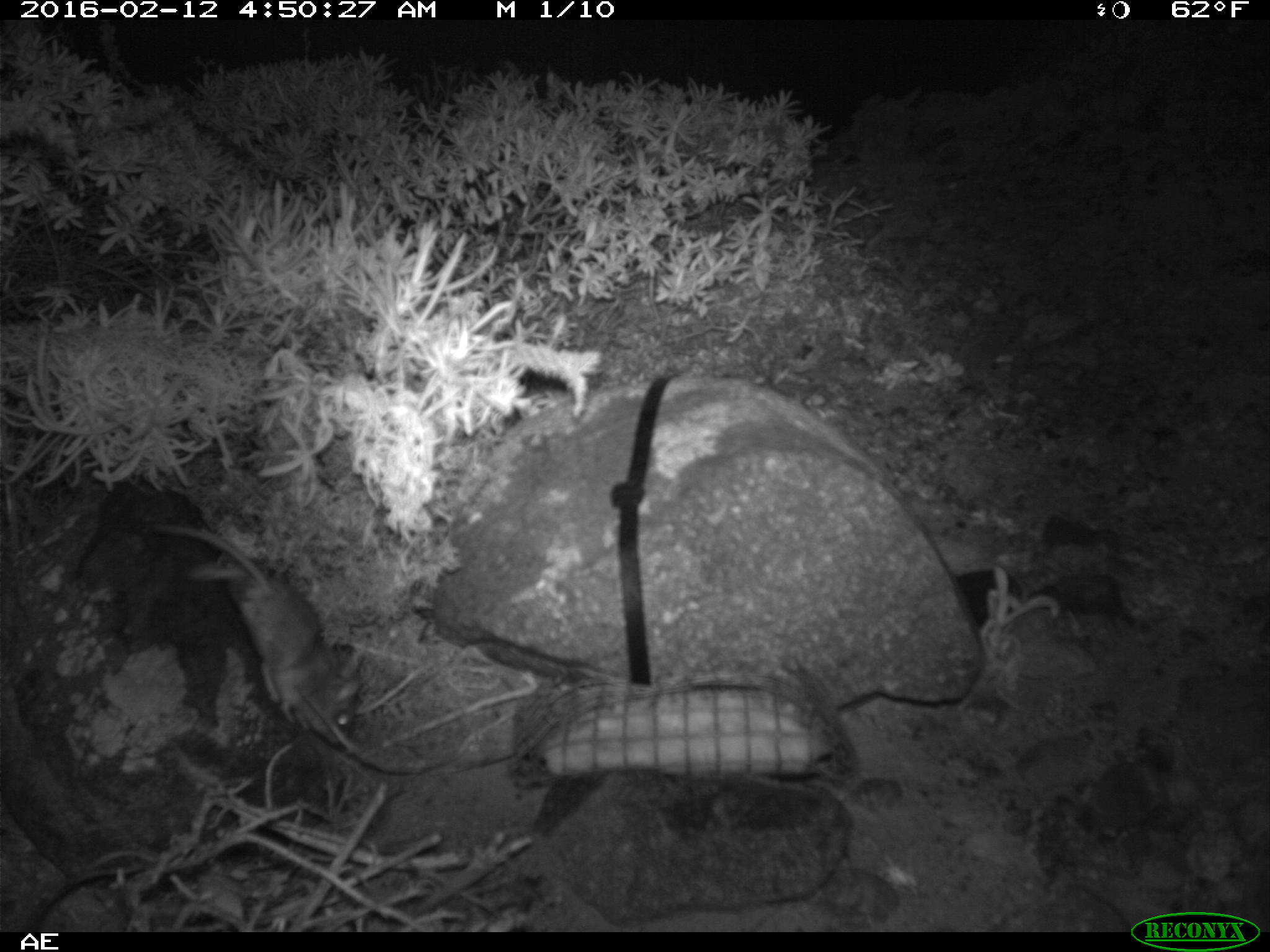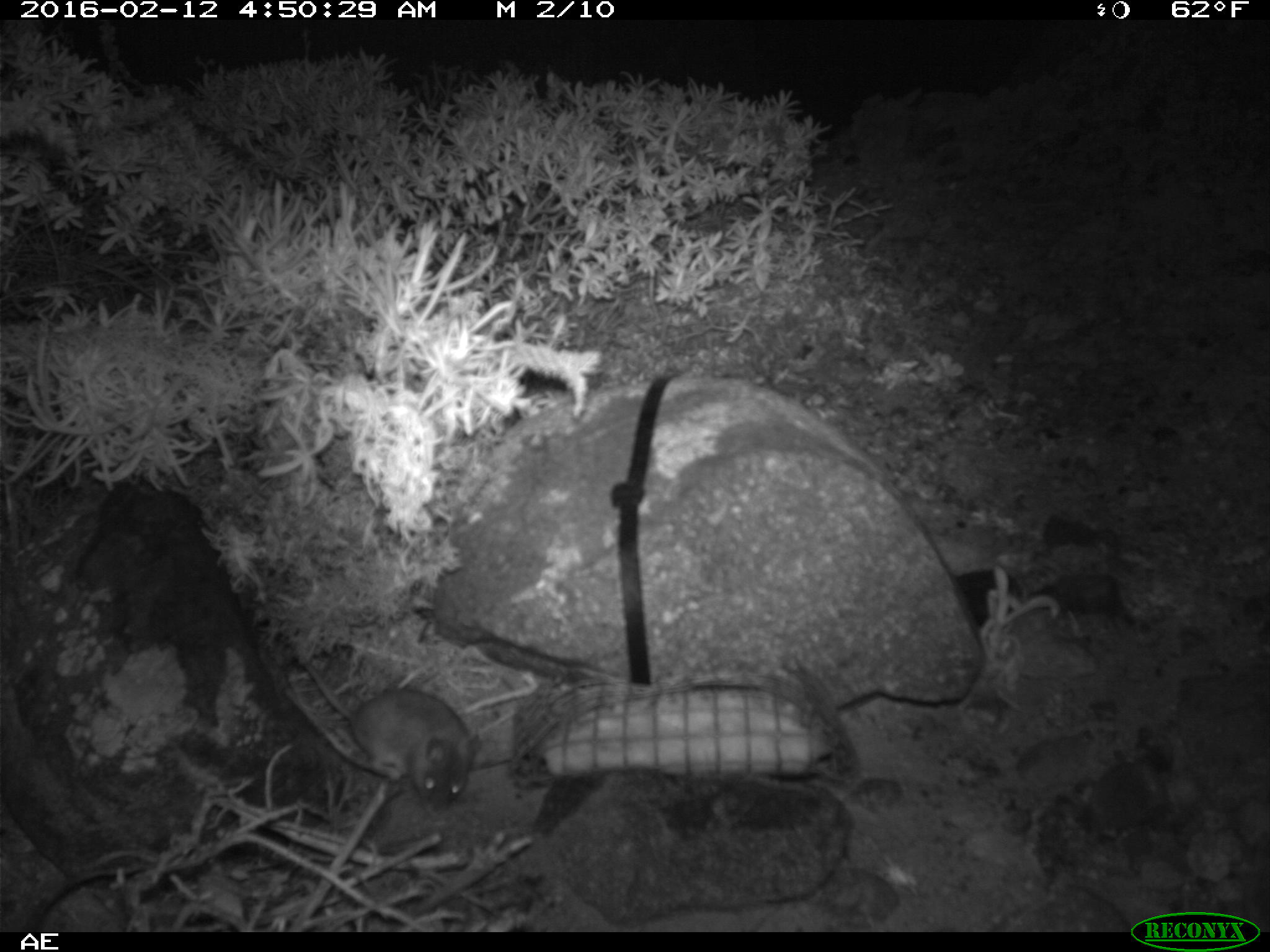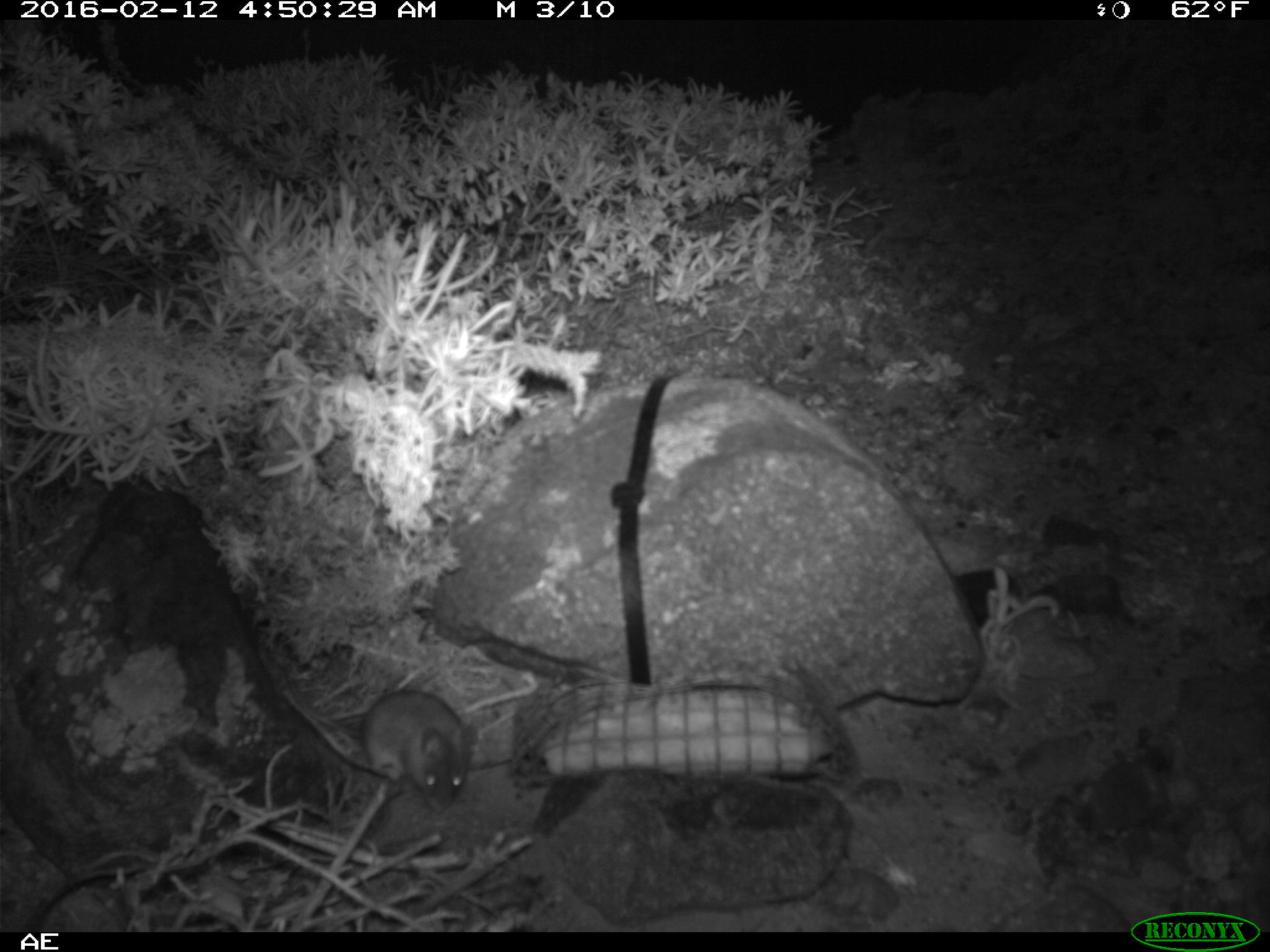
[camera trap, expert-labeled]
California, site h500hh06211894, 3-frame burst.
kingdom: Animalia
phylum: Chordata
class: Mammalia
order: Rodentia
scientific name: Rodentia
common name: rodent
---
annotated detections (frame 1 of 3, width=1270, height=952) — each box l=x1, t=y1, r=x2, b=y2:
rodent: l=152, t=522, r=360, b=744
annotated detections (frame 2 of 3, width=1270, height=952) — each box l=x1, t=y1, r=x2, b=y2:
rodent: l=290, t=637, r=483, b=816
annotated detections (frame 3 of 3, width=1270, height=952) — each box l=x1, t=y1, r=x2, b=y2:
rodent: l=284, t=668, r=476, b=816